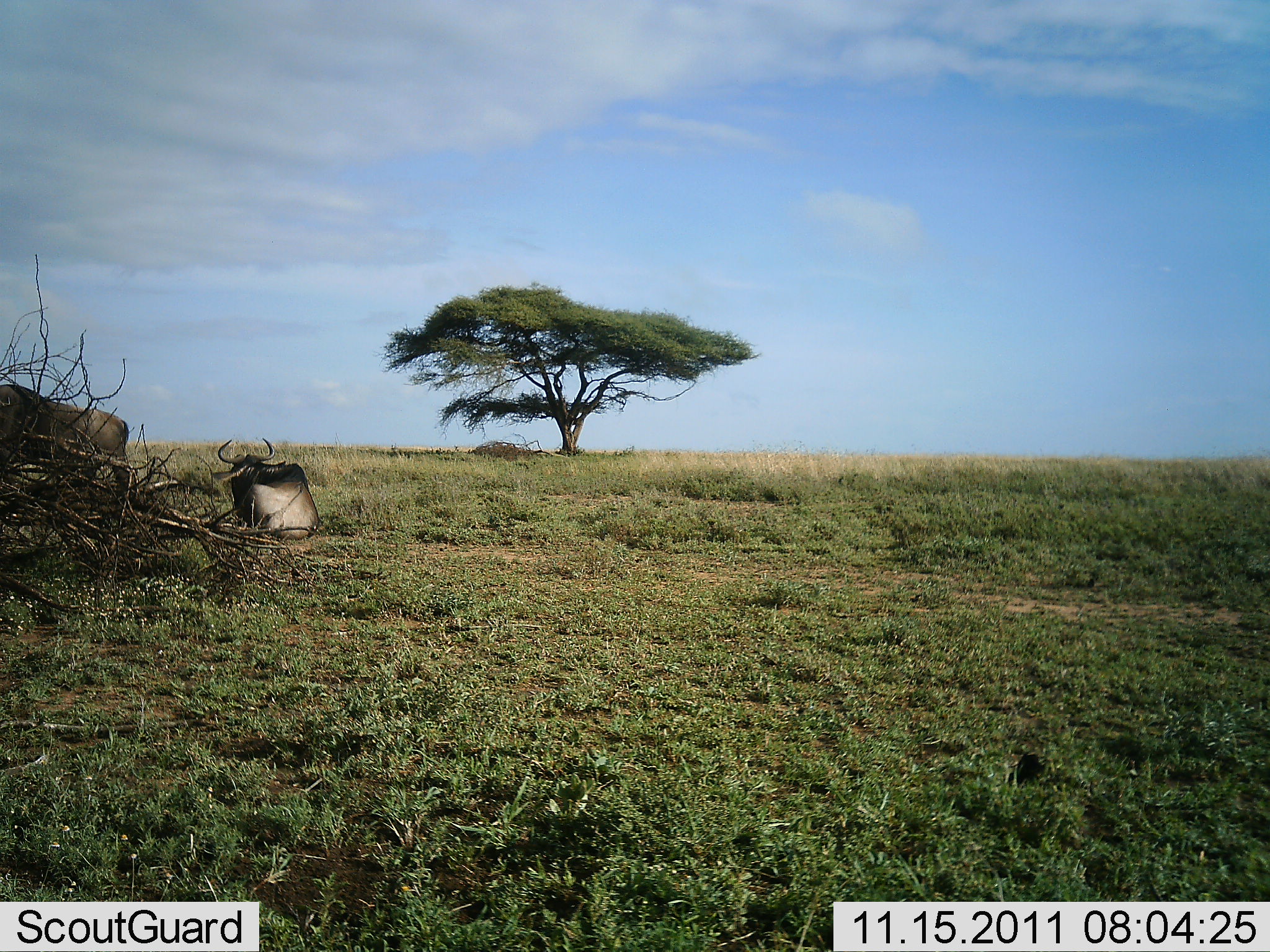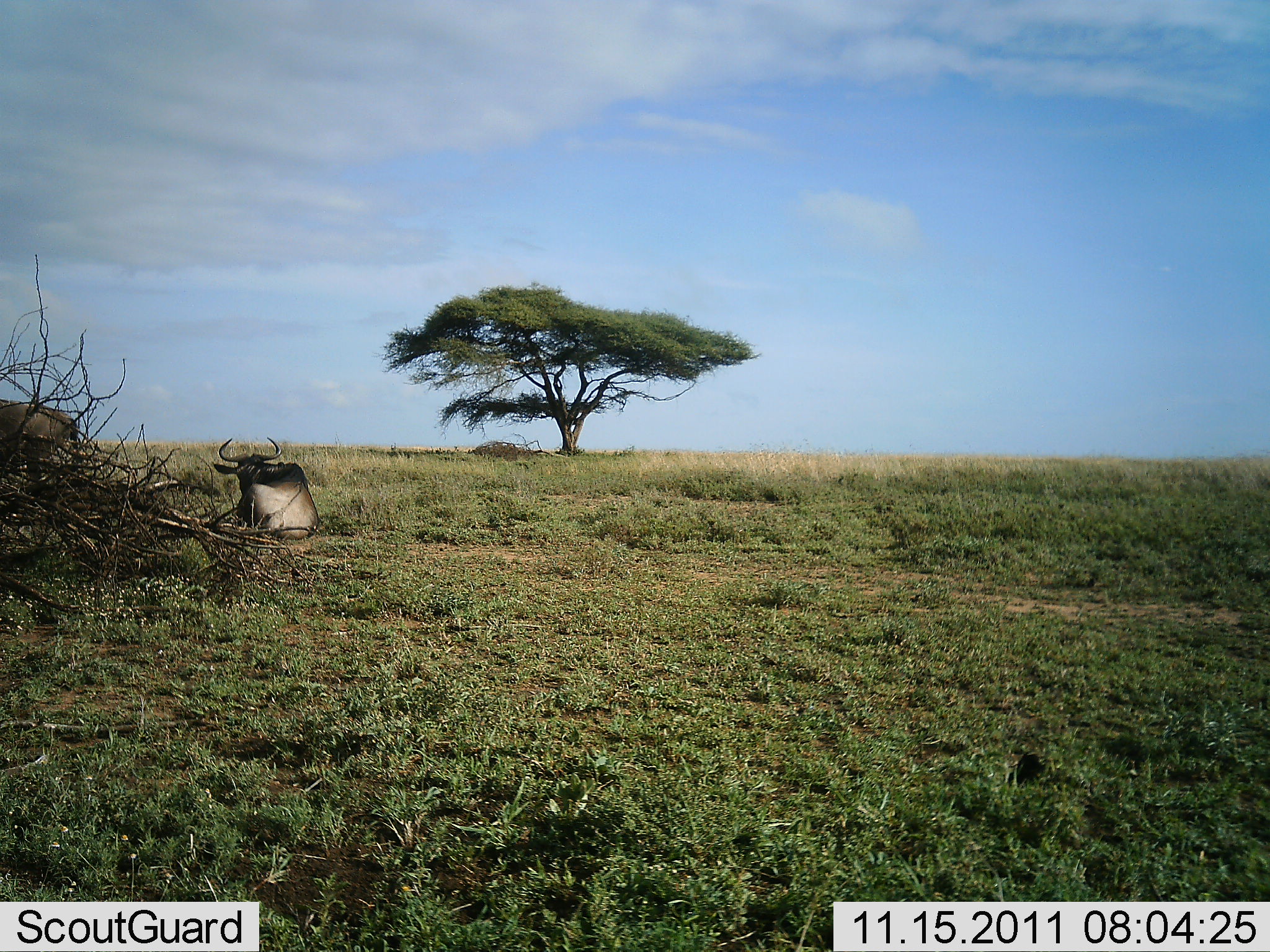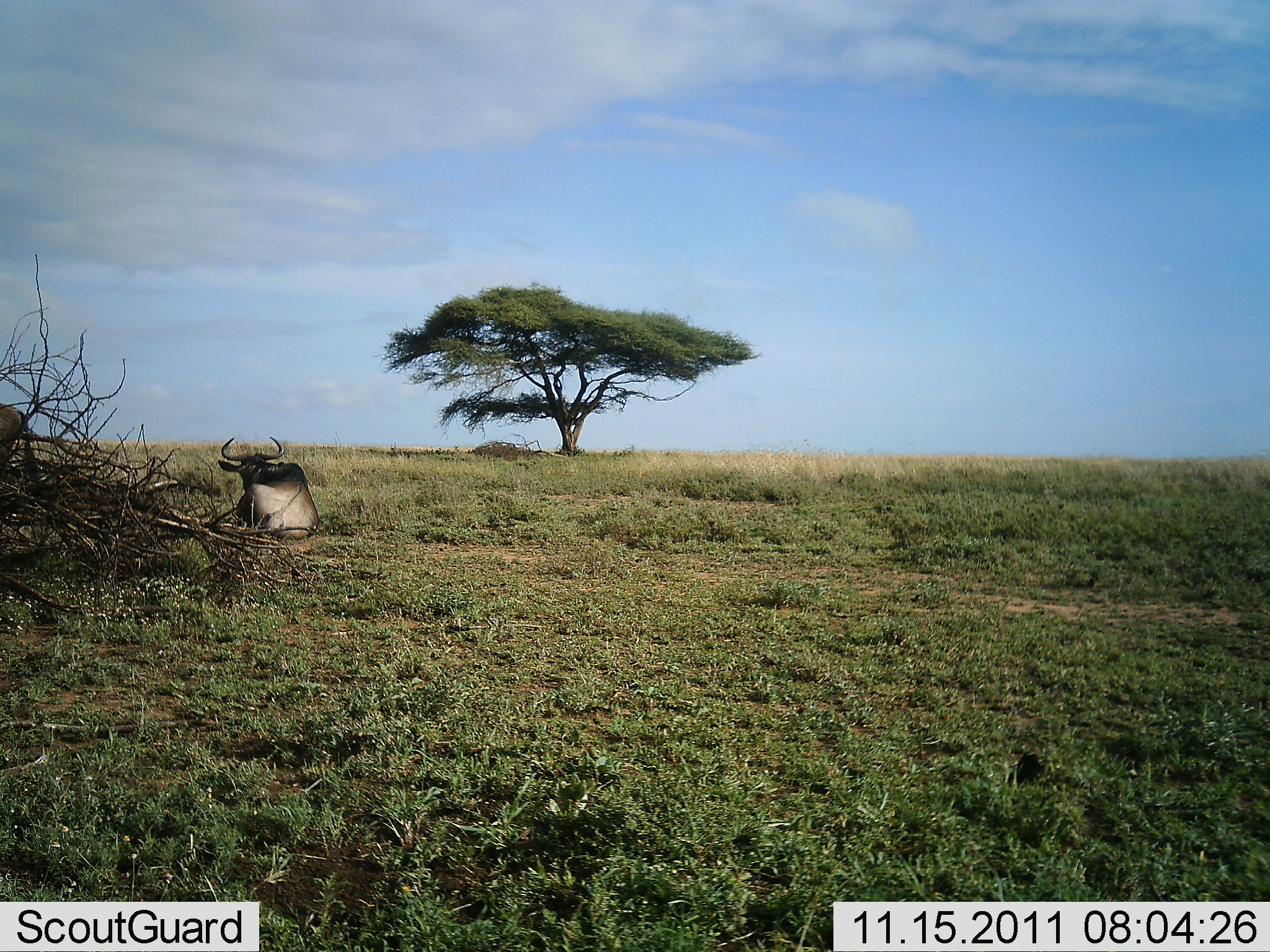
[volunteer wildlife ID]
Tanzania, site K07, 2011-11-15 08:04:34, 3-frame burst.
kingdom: Animalia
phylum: Chordata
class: Mammalia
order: Artiodactyla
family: Bovidae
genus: Connochaetes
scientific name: Connochaetes taurinus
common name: blue wildebeest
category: wildebeest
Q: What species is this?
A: Wildebeest (blue wildebeest) (Connochaetes taurinus).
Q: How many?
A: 2.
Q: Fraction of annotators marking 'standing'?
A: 40%.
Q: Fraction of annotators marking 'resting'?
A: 93%.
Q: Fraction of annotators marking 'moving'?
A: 27%.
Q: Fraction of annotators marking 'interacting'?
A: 0%.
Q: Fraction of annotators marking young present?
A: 0%.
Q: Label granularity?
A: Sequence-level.